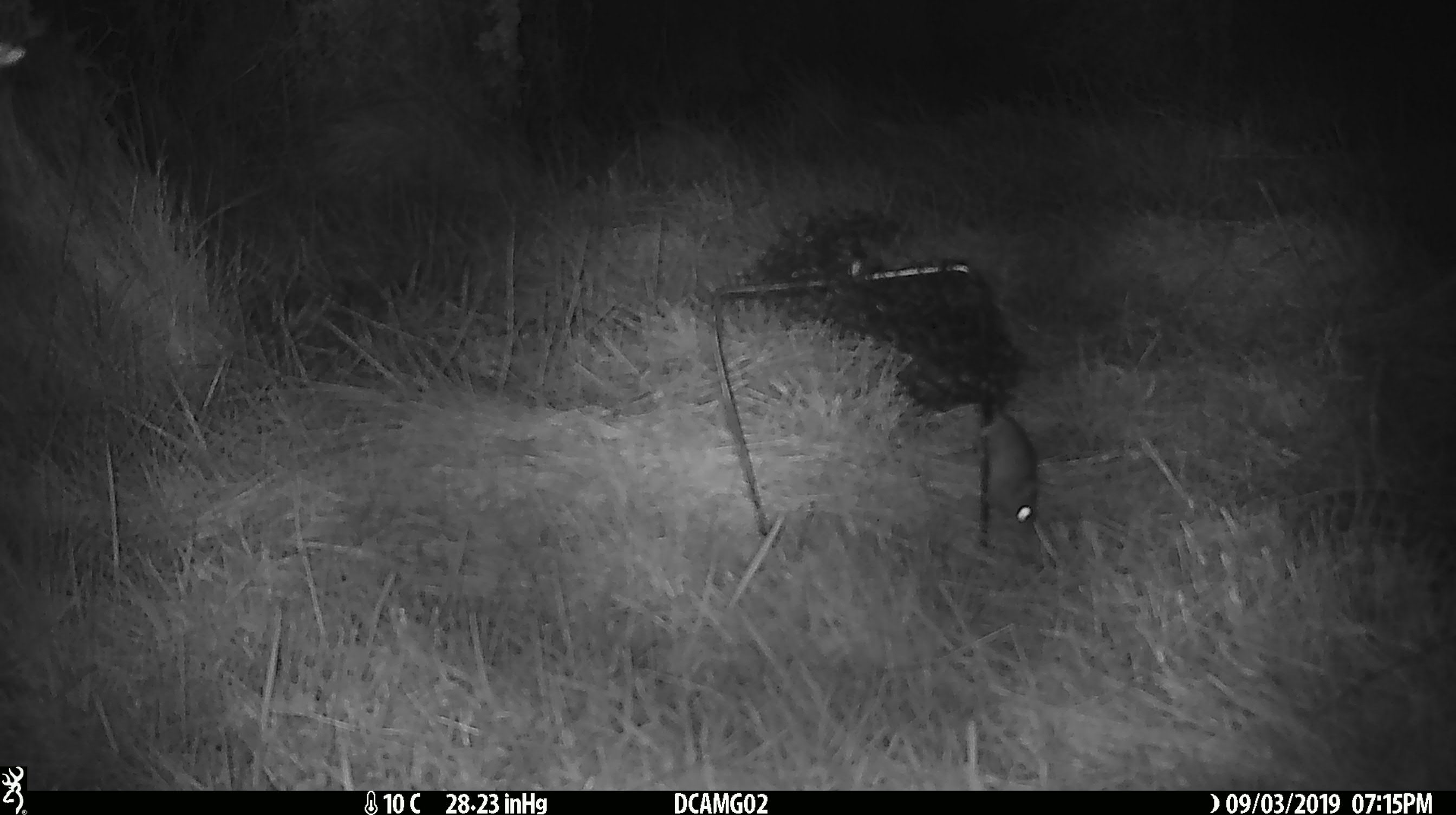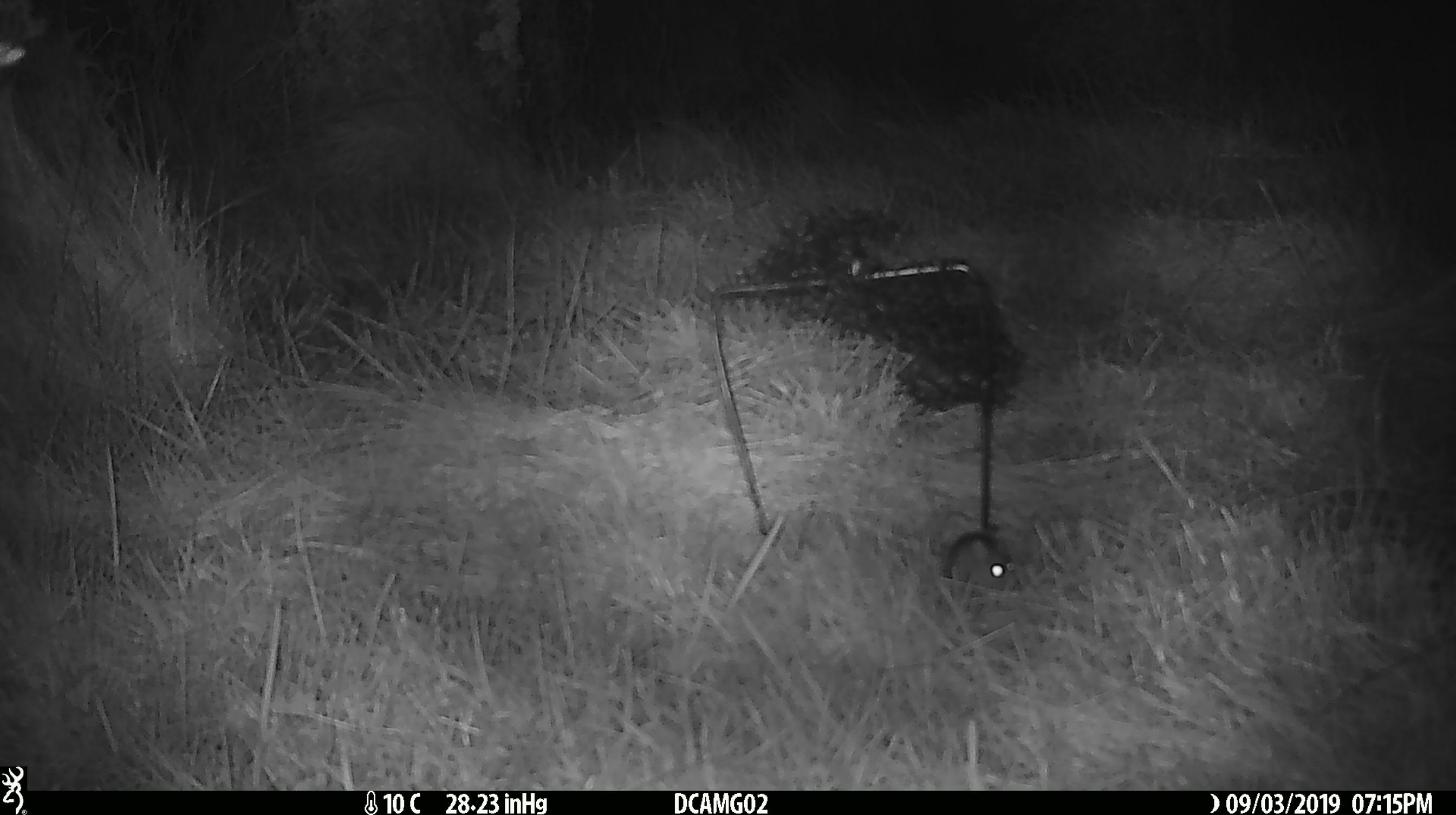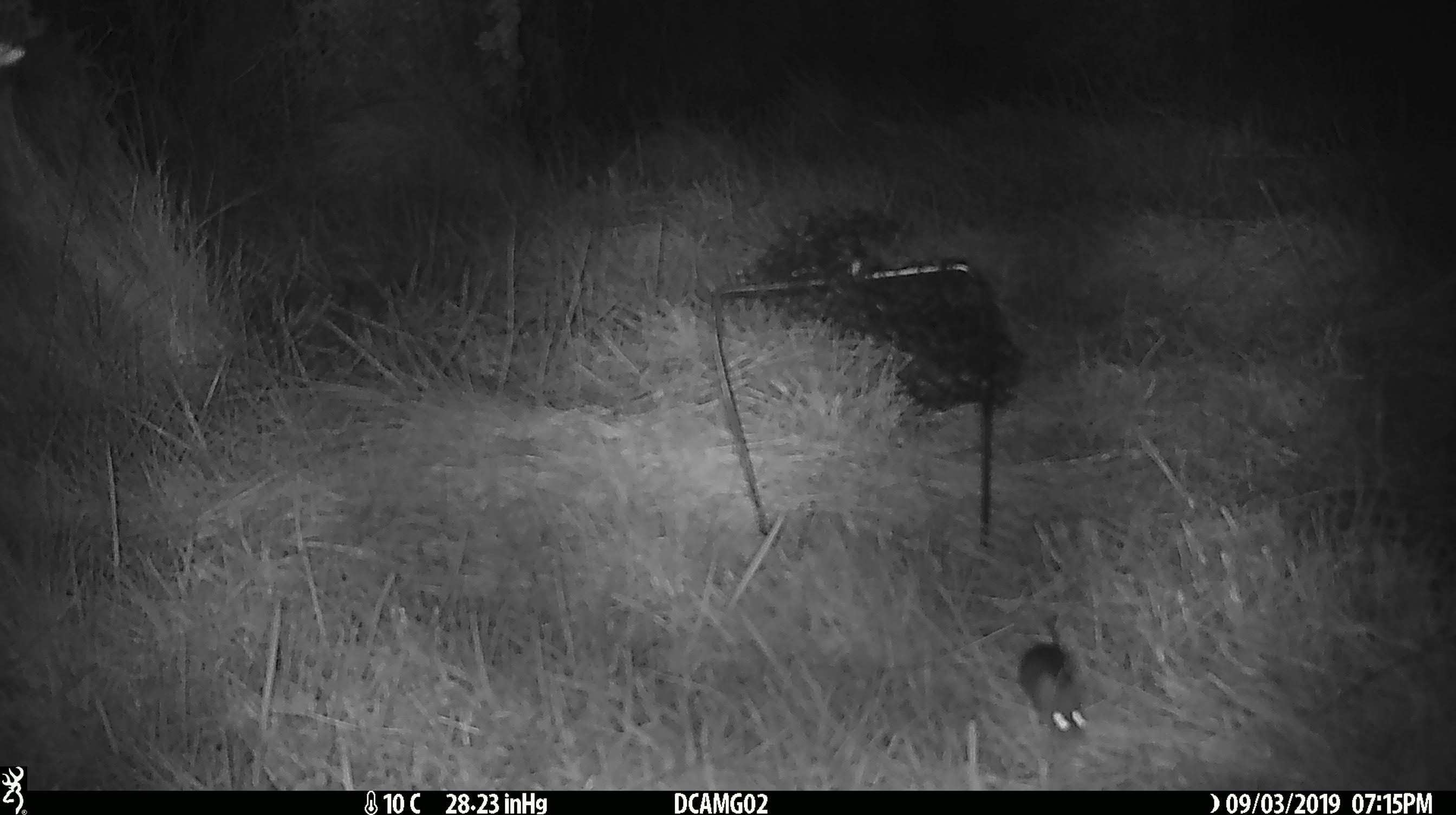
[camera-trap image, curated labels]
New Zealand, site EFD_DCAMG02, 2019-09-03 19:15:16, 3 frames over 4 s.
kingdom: Animalia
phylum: Chordata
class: Mammalia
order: Rodentia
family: Muridae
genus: Mus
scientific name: Mus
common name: mouse